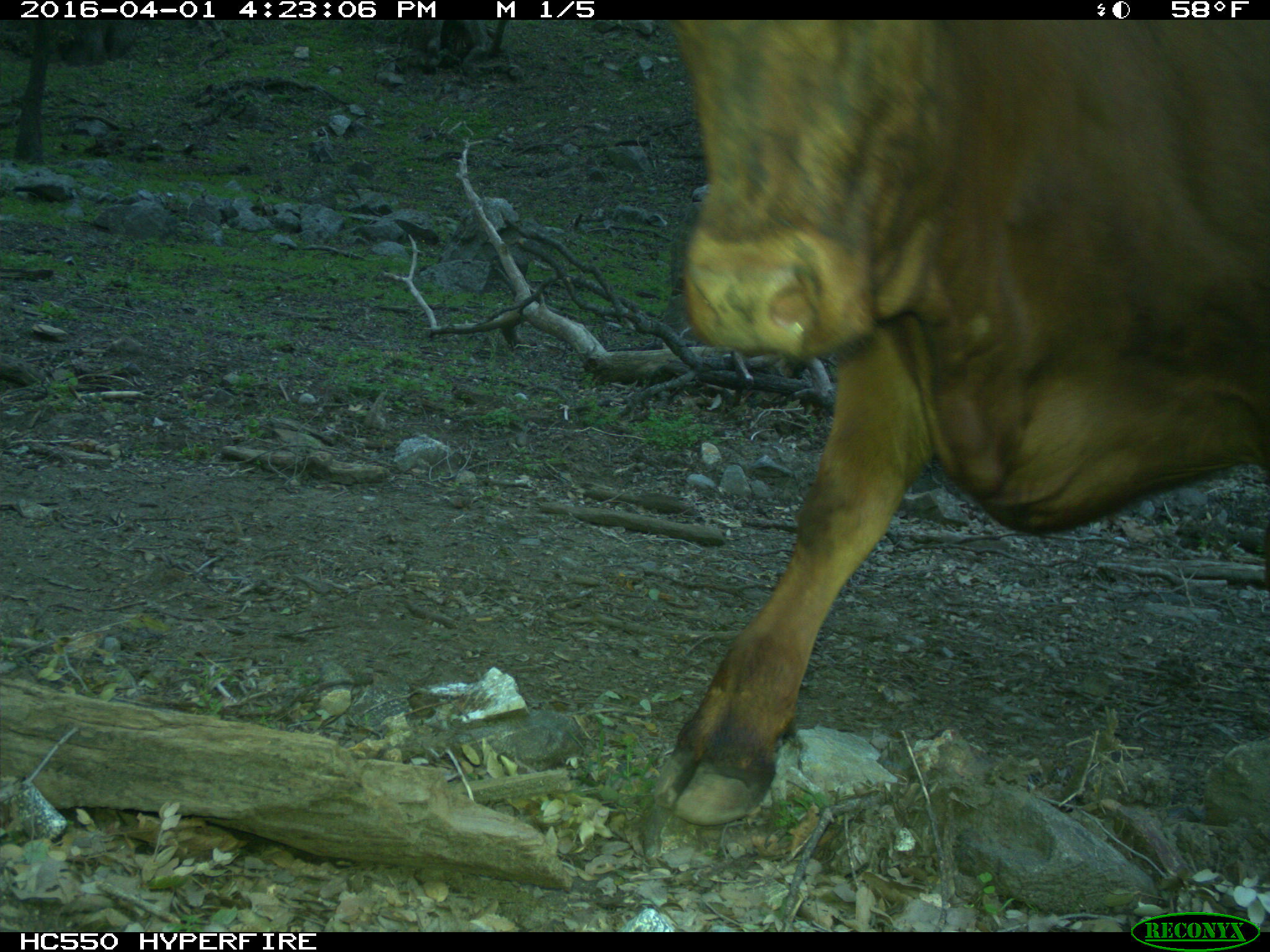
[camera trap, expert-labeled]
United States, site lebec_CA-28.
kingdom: Animalia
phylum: Chordata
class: Mammalia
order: Artiodactyla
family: Bovidae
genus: Bos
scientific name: Bos taurus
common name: domestic cow